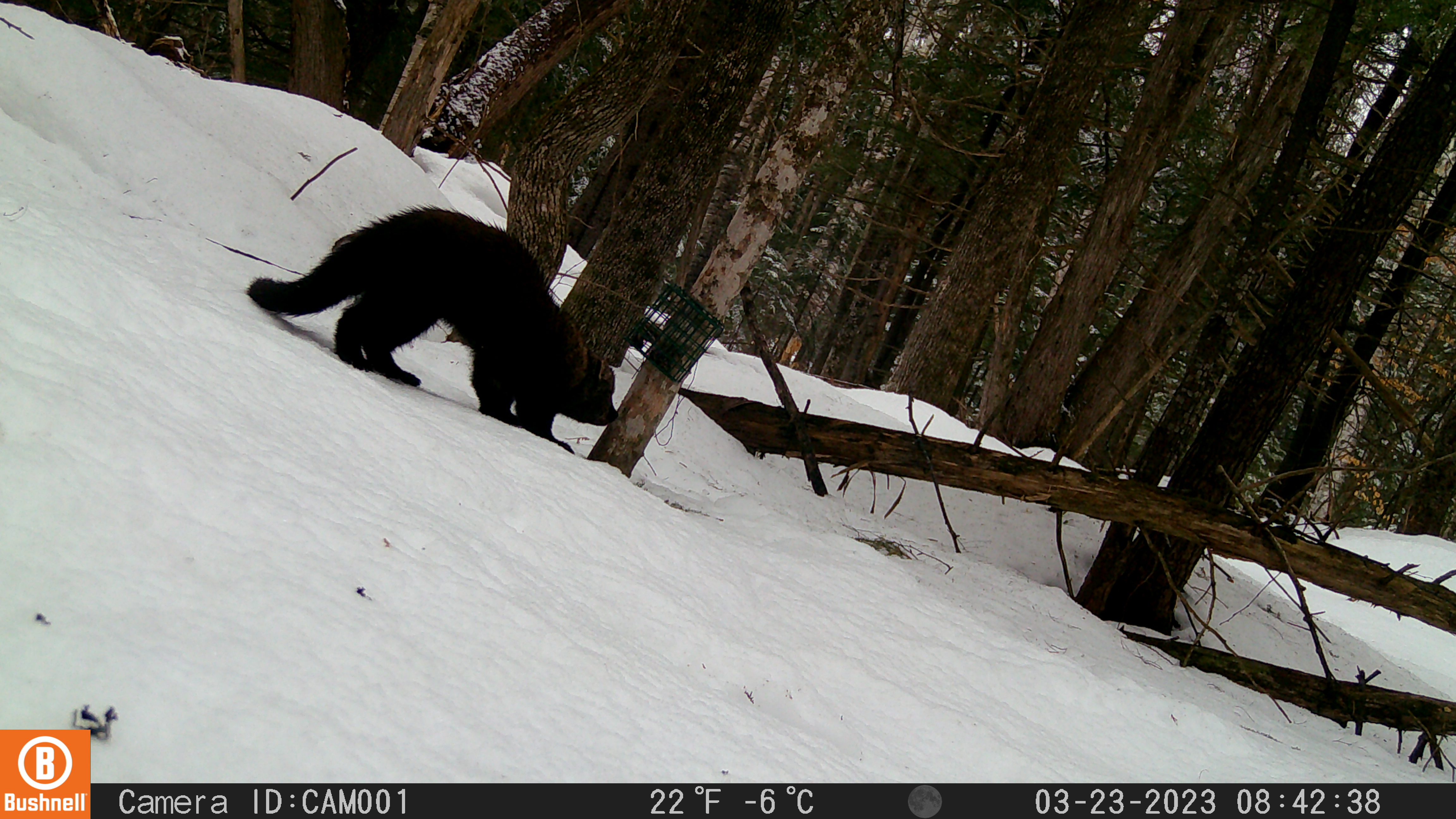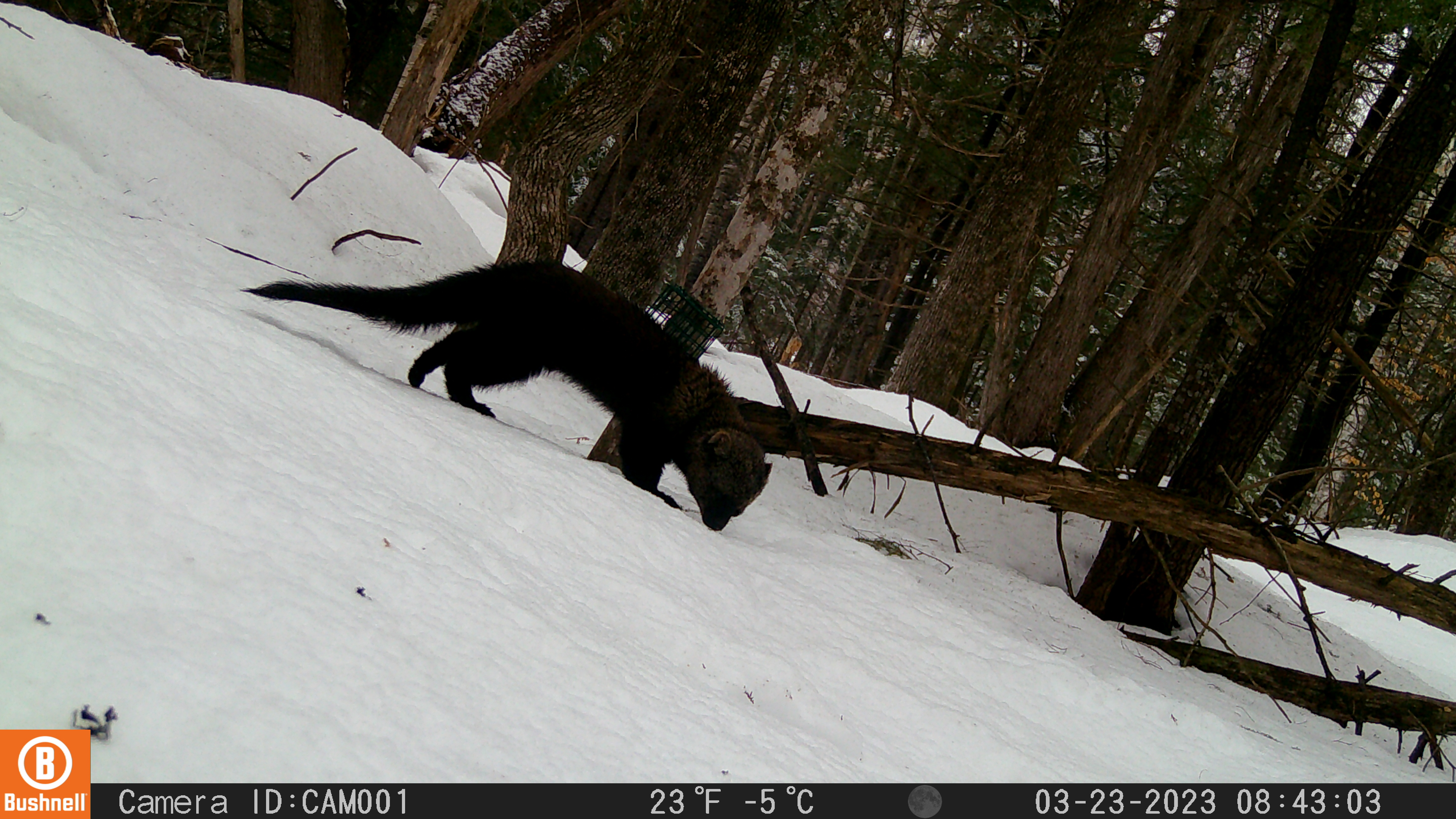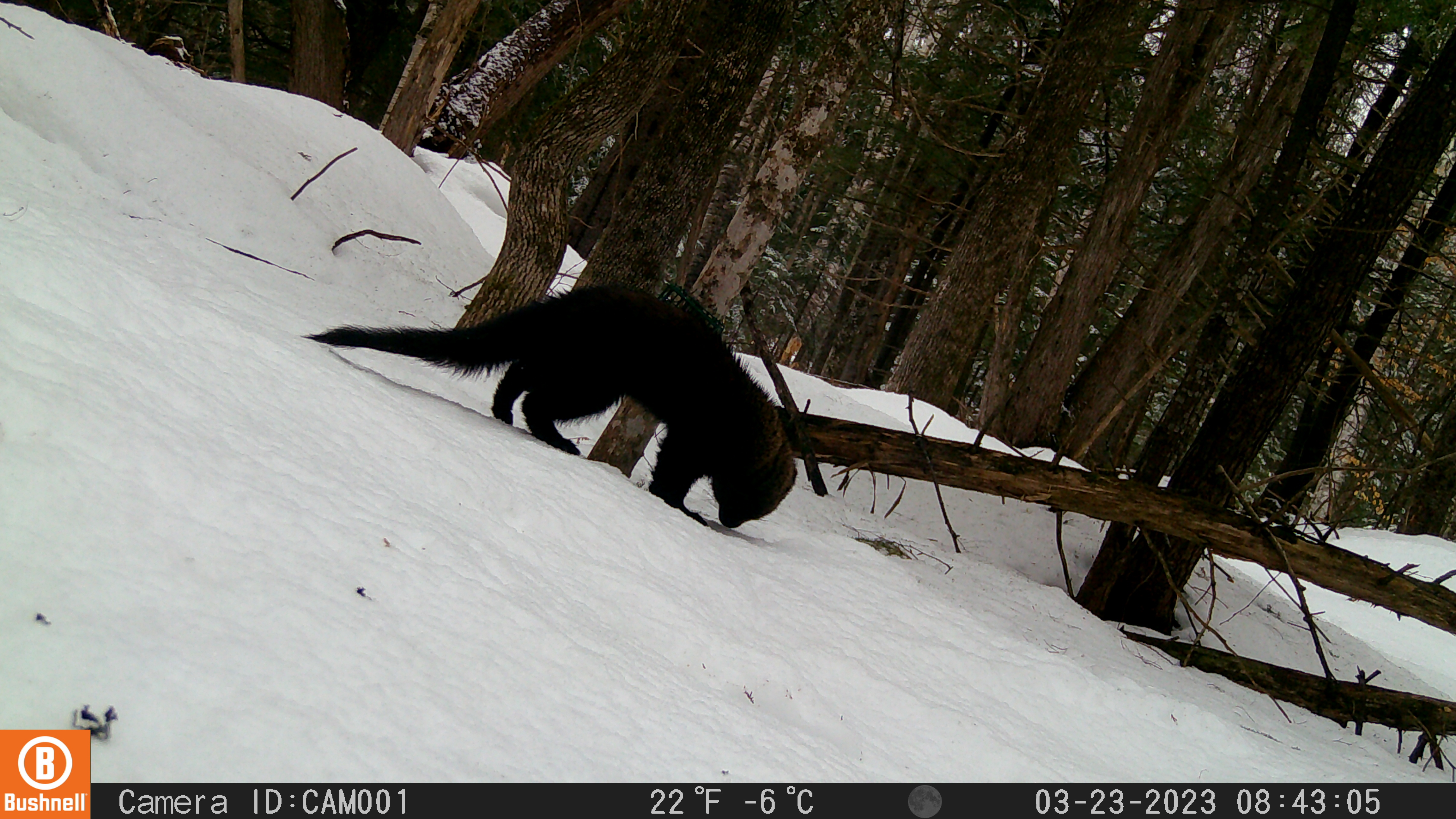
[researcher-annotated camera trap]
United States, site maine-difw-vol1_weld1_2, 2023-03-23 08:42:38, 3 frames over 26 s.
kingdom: Animalia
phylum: Chordata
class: Mammalia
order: Carnivora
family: Mustelidae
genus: Pekania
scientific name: Pekania pennanti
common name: fisher